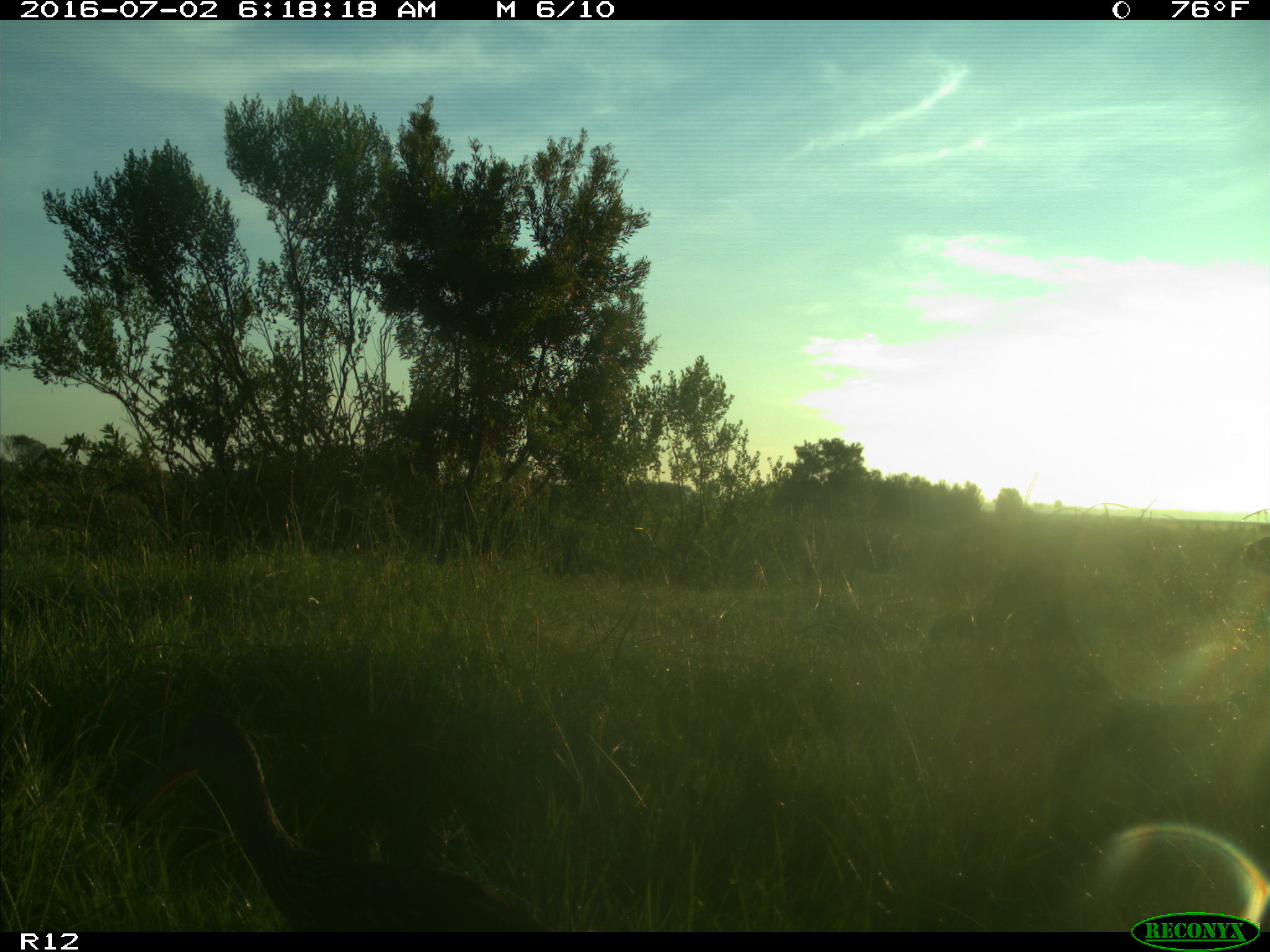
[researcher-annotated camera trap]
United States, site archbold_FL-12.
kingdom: Animalia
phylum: Chordata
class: Aves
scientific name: Aves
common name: birds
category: unidentified bird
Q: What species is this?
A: Unidentified bird (birds) (Aves).